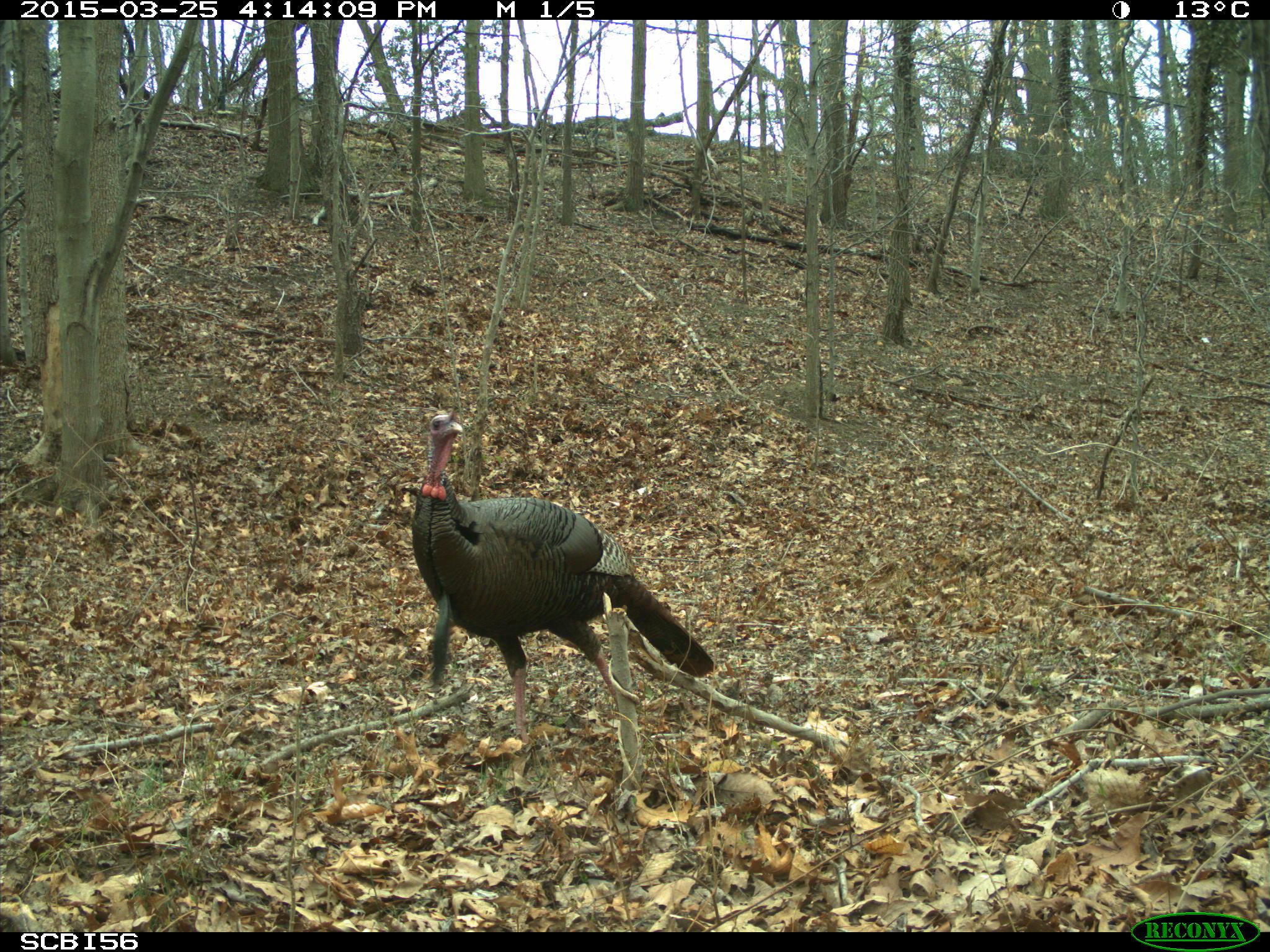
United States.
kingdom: Animalia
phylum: Chordata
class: Aves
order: Galliformes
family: Phasianidae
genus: Meleagris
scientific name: Meleagris gallopavo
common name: wild turkey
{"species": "Wild Turkey (Meleagris gallopavo)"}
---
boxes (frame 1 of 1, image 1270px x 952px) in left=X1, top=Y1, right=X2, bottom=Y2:
Wild Turkey: left=403, top=408, right=717, bottom=725